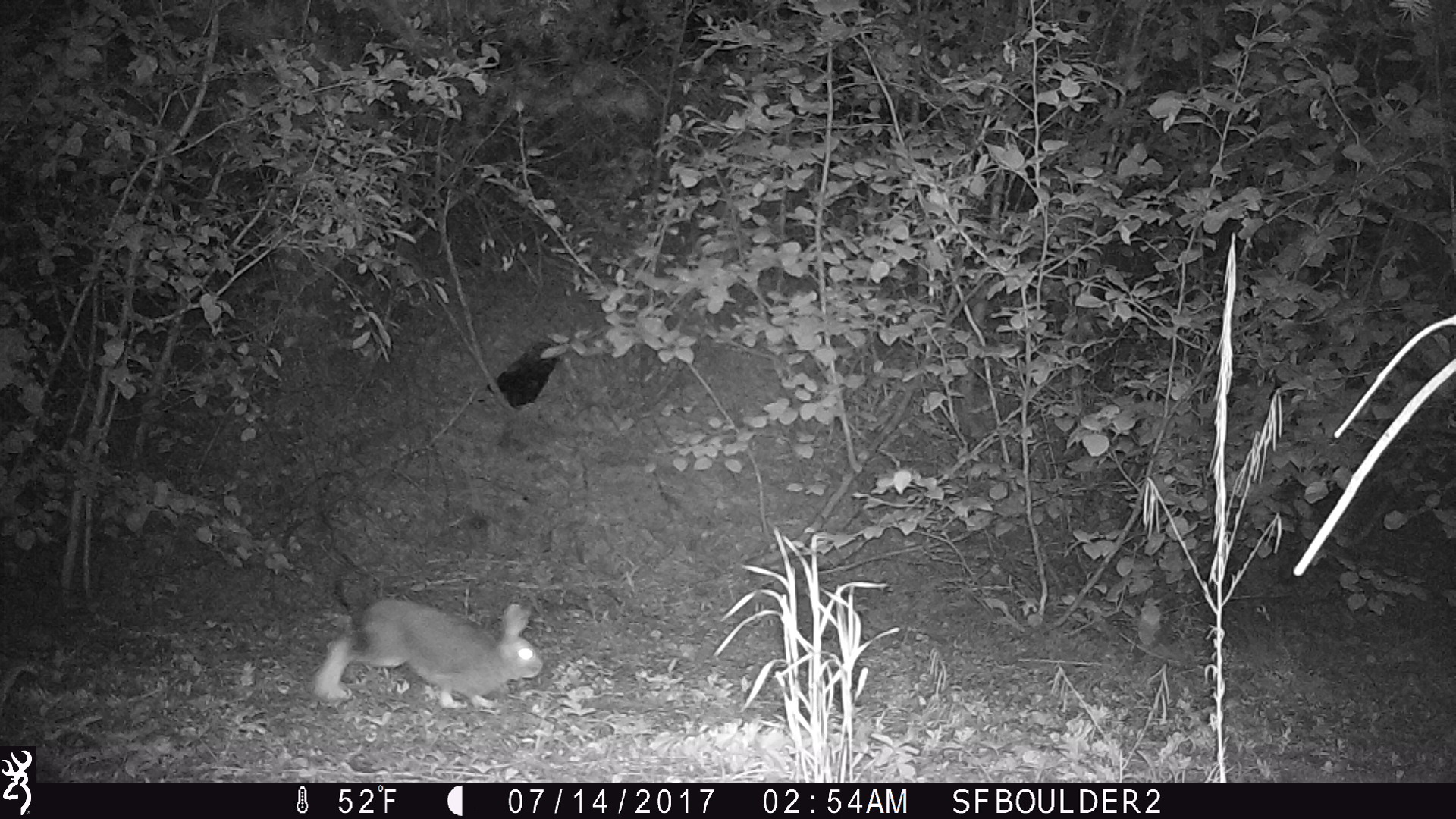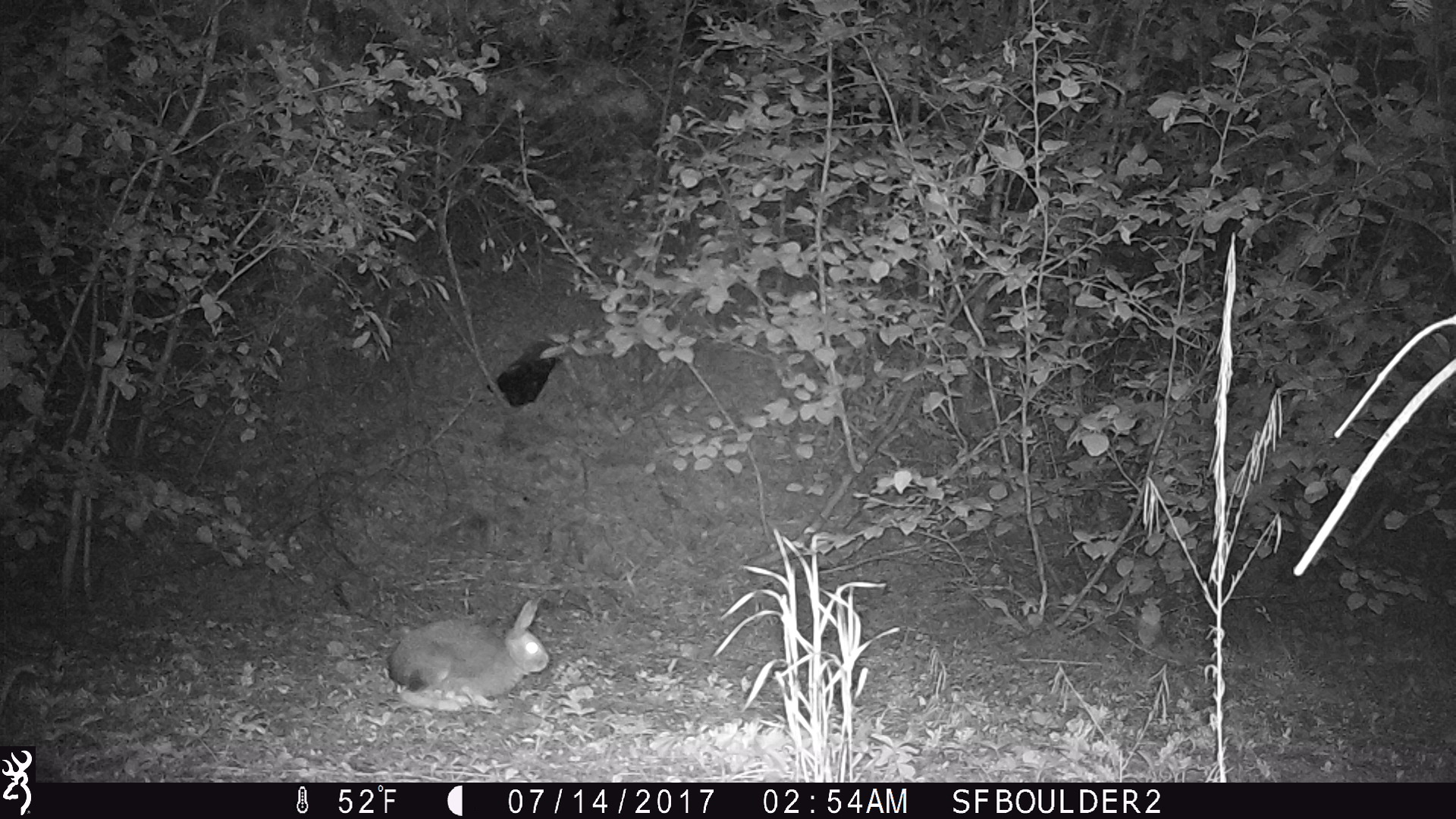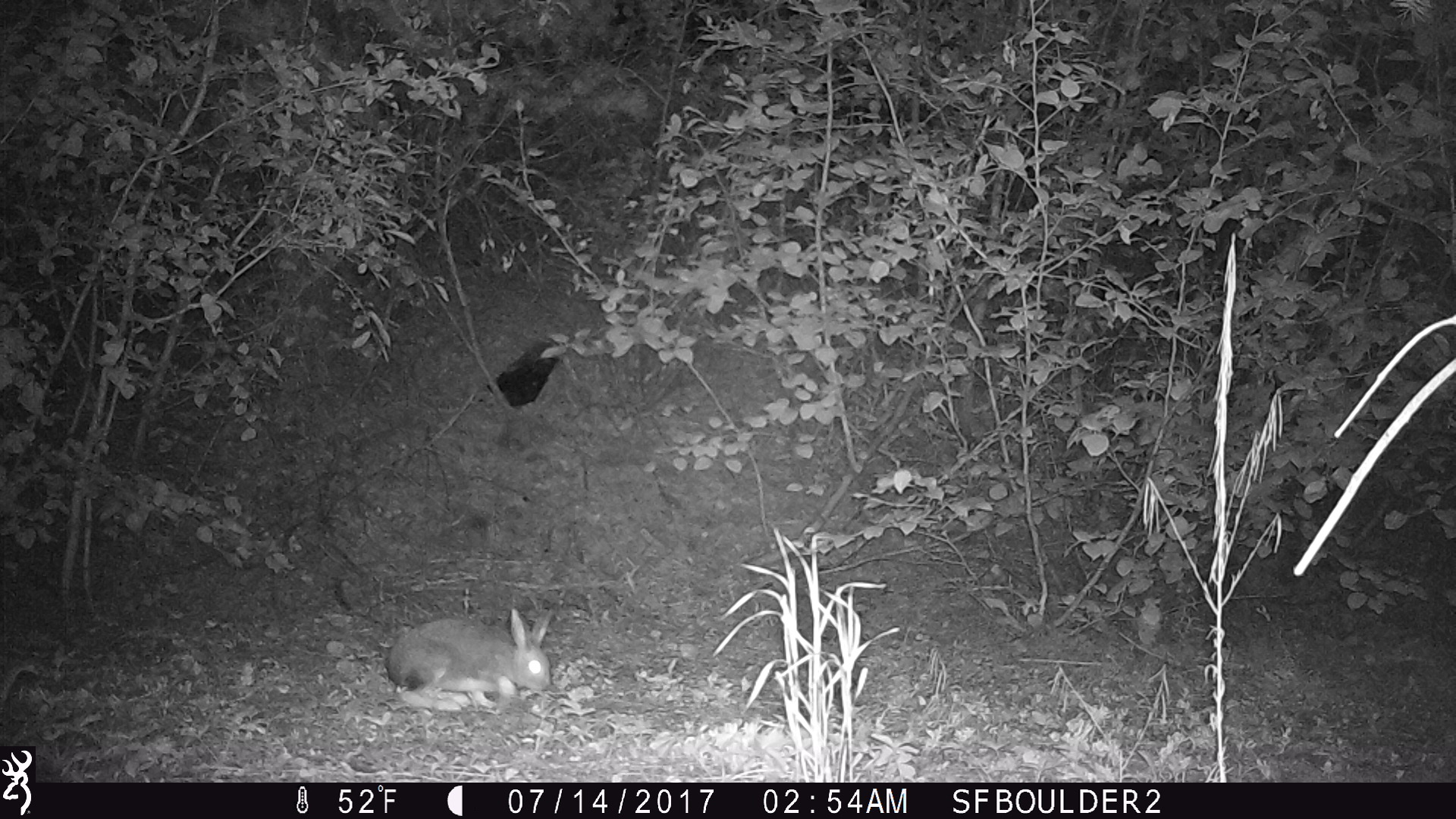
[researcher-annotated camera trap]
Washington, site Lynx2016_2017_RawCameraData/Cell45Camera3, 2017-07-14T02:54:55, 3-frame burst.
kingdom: Animalia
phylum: Chordata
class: Mammalia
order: Lagomorpha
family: Leporidae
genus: Lepus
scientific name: Lepus americanus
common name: snowshoe hare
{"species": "Lepus americanus (snowshoe hare)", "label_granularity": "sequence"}